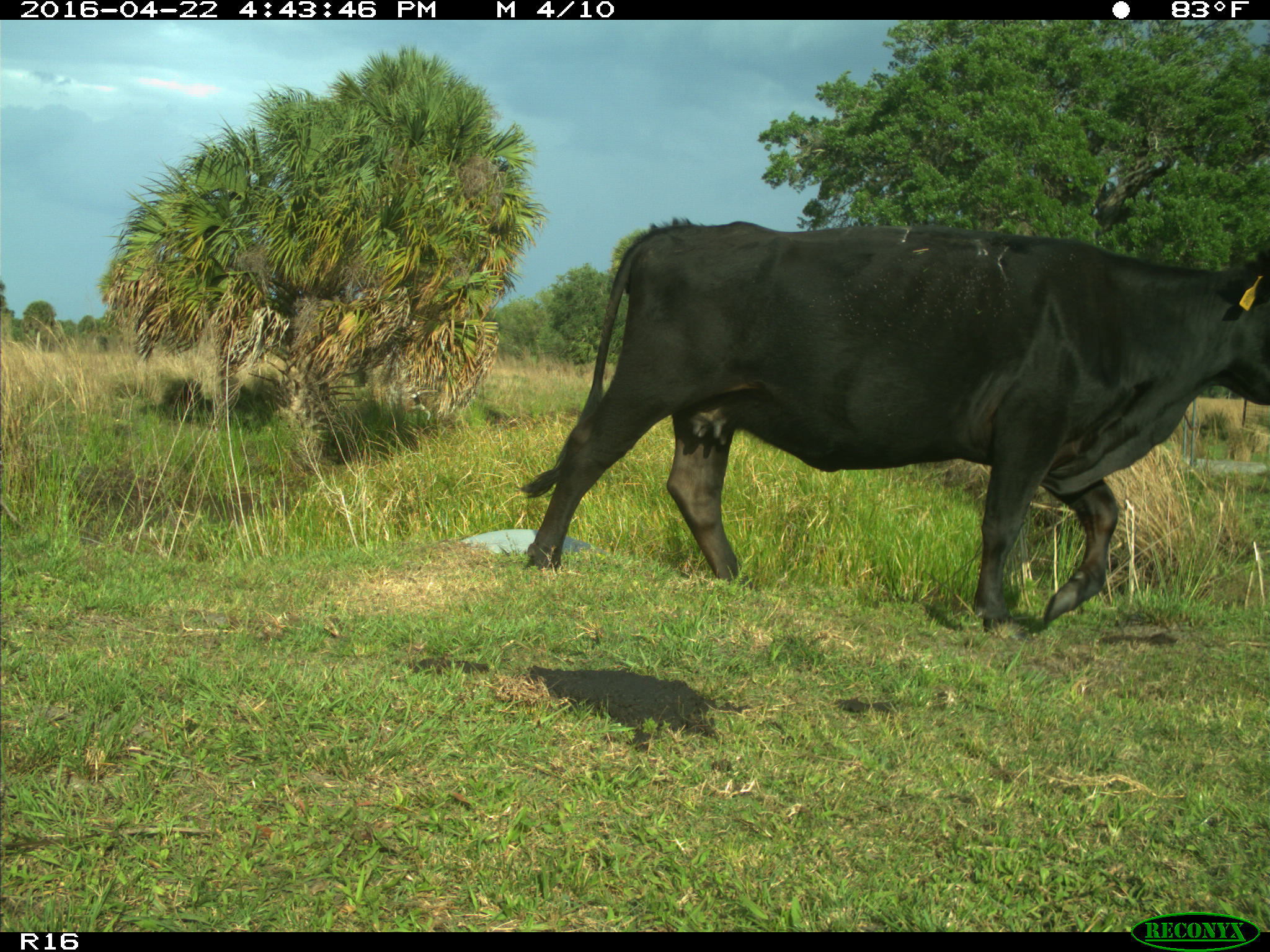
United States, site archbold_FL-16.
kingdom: Animalia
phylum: Chordata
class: Mammalia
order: Artiodactyla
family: Bovidae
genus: Bos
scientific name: Bos taurus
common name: domestic cow